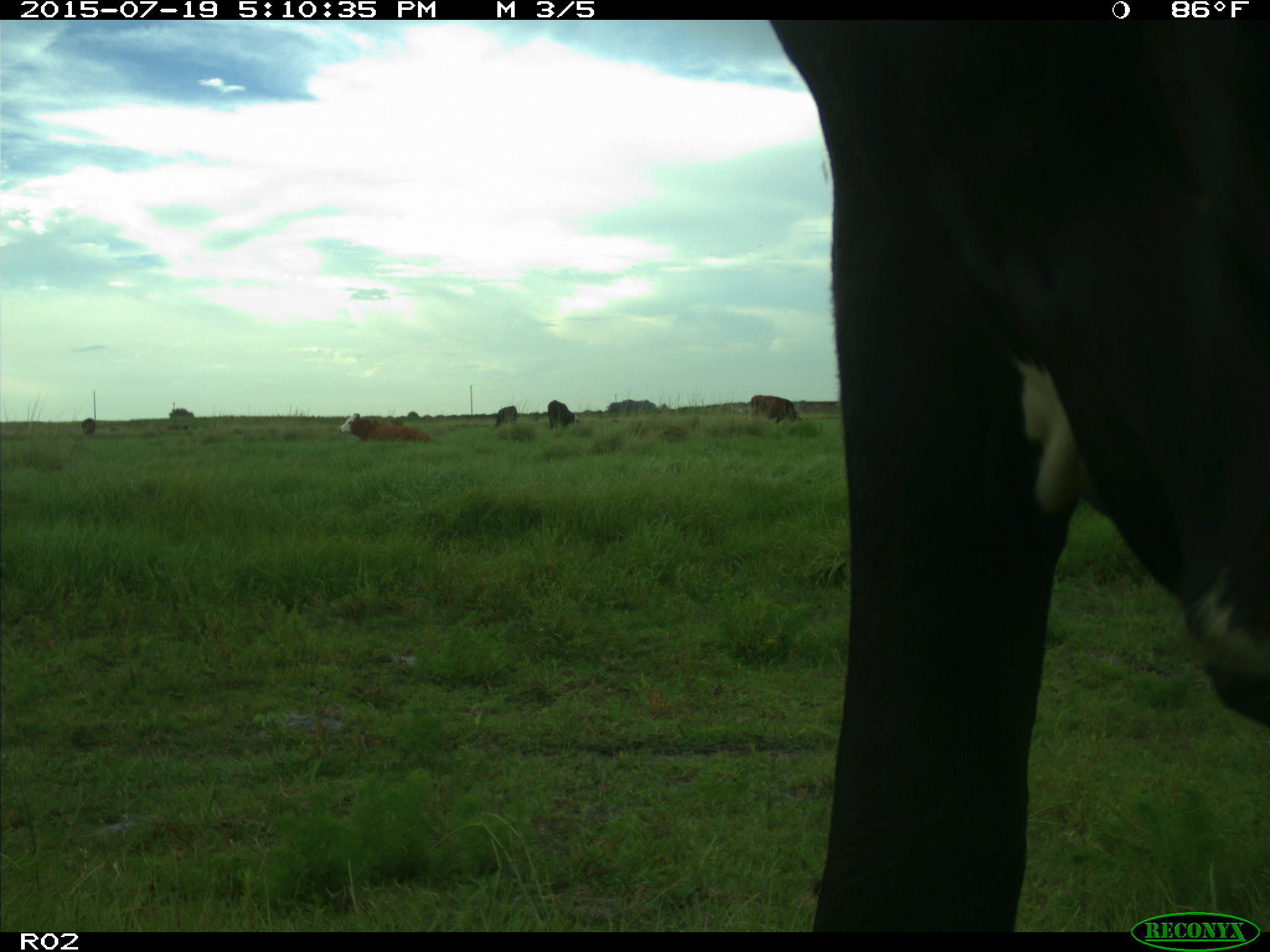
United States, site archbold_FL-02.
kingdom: Animalia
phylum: Chordata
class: Mammalia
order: Artiodactyla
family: Bovidae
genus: Bos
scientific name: Bos taurus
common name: domestic cow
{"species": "Bos taurus (domestic cow)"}